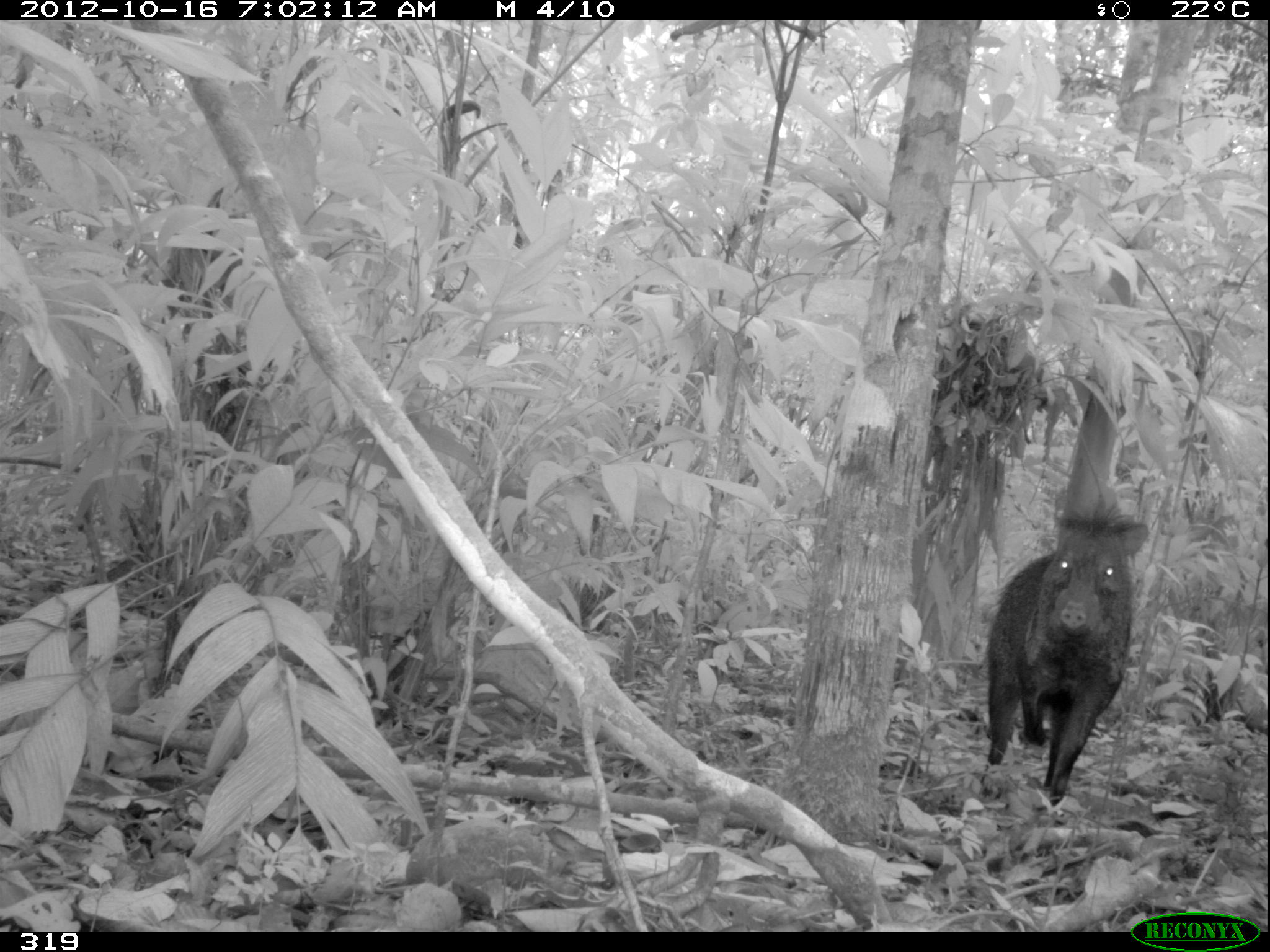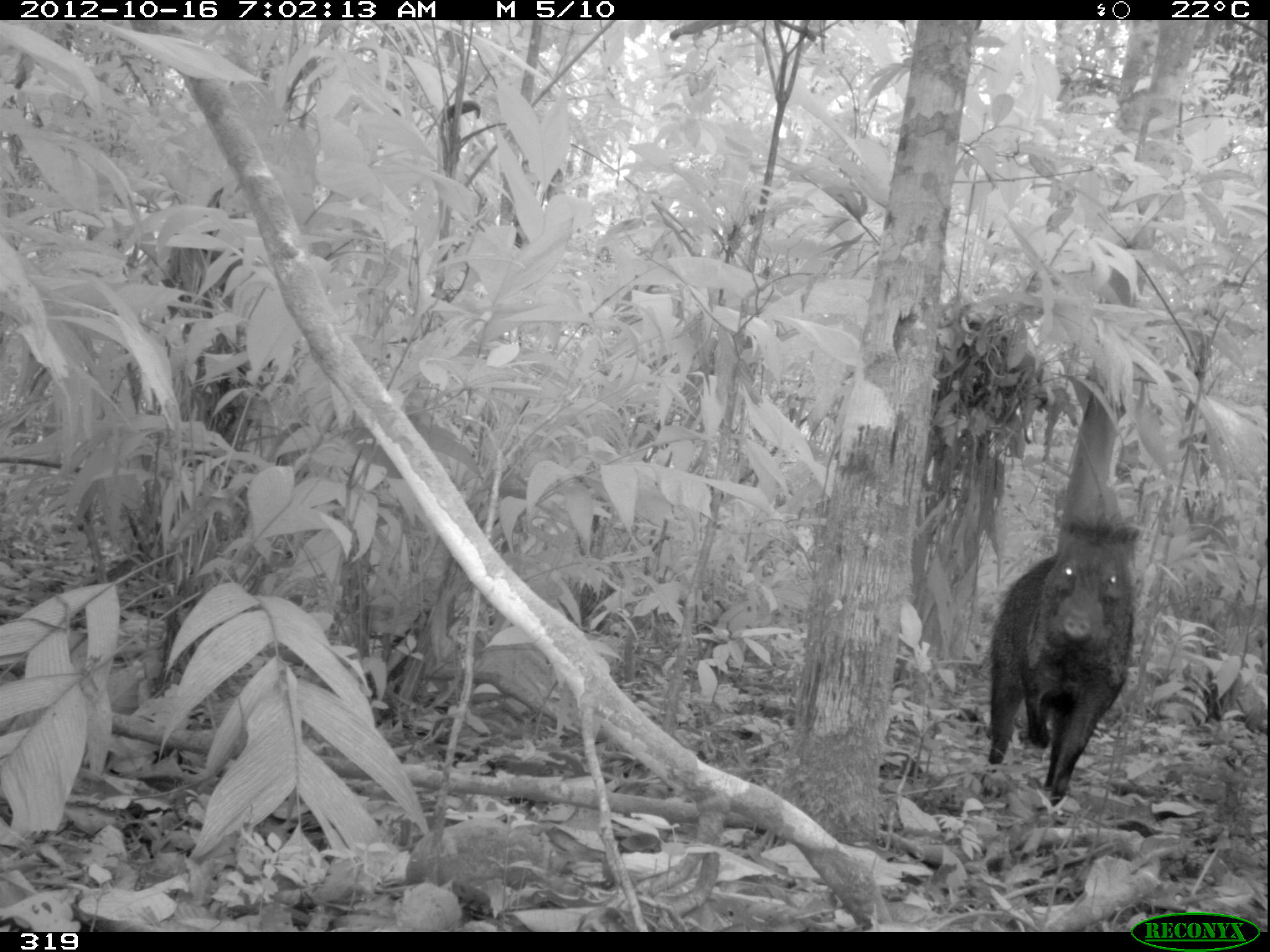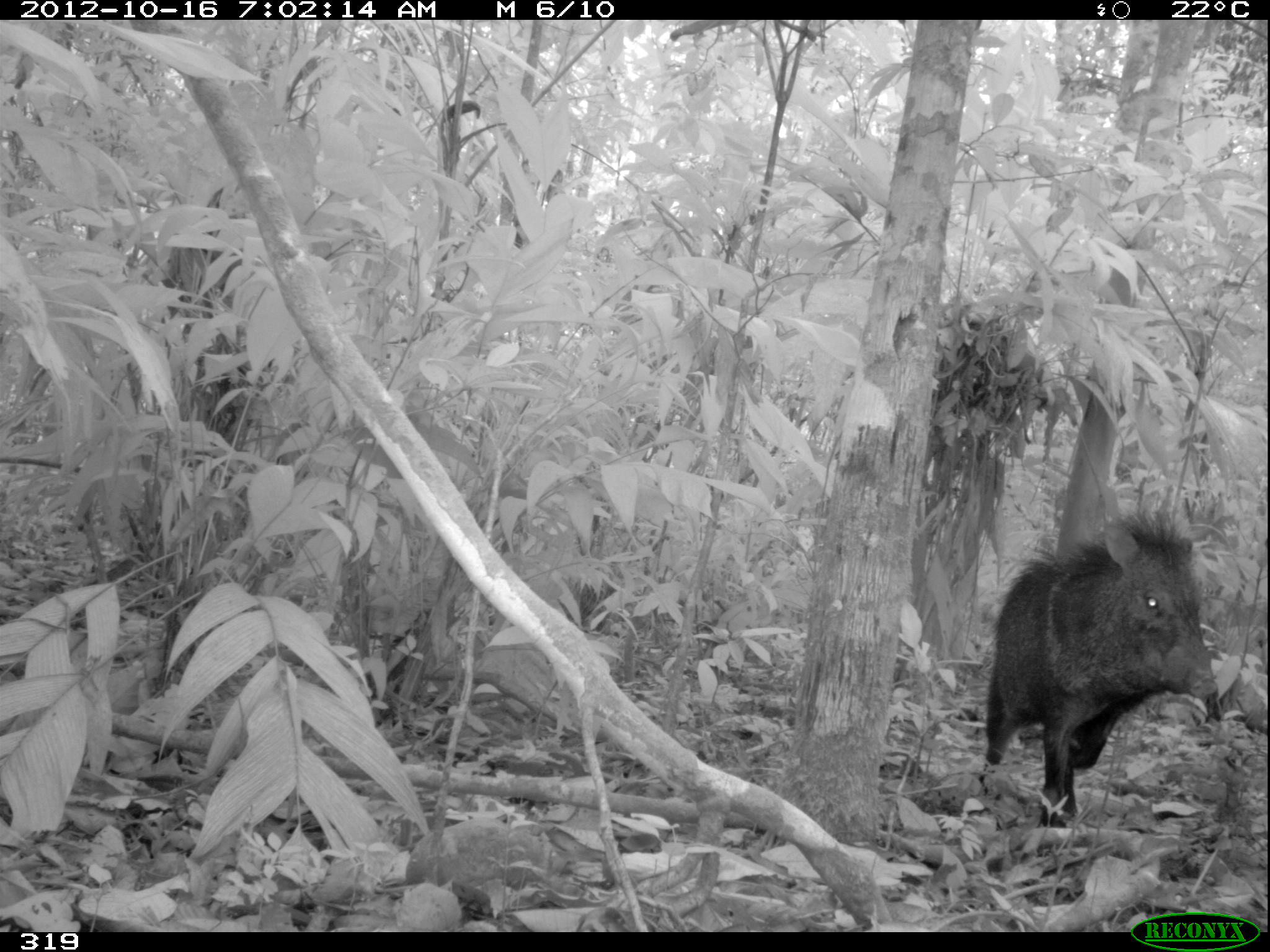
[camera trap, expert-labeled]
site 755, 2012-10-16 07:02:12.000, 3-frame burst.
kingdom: Animalia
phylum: Chordata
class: Mammalia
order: Artiodactyla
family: Tayassuidae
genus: Pecari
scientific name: Pecari tajacu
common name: collared peccary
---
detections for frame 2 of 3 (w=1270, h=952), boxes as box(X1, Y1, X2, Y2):
pecari tajacu: box(980, 506, 1140, 810)